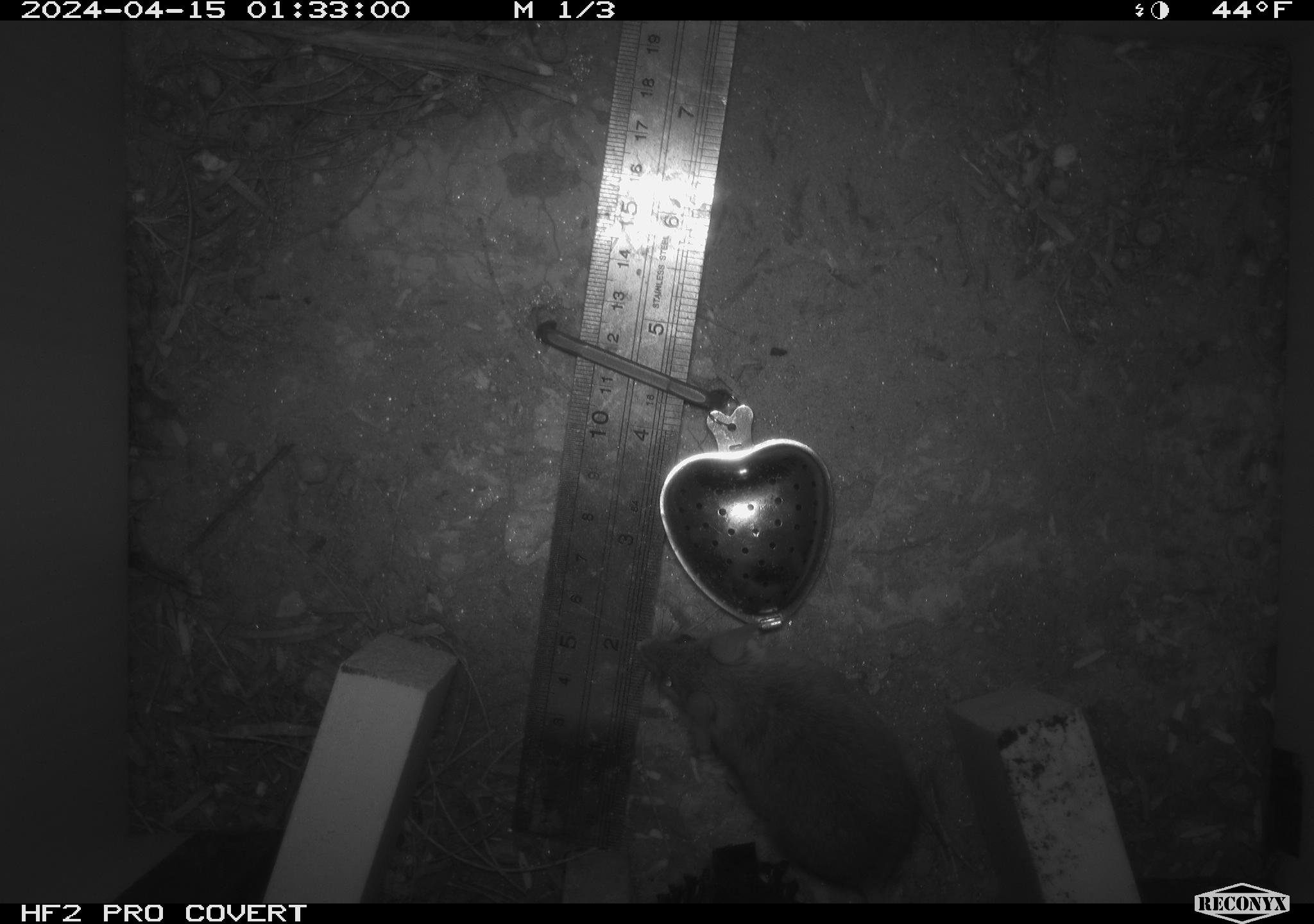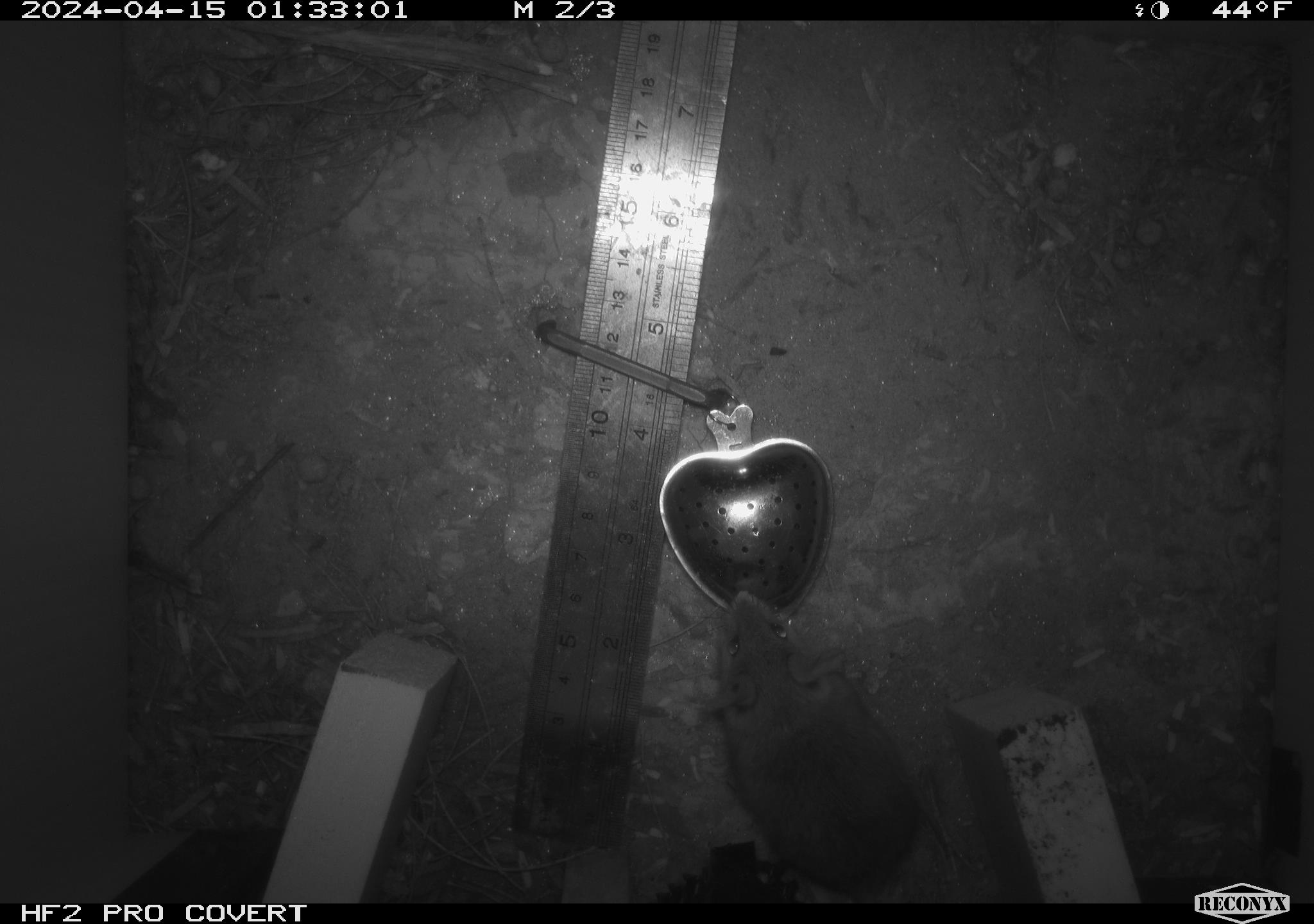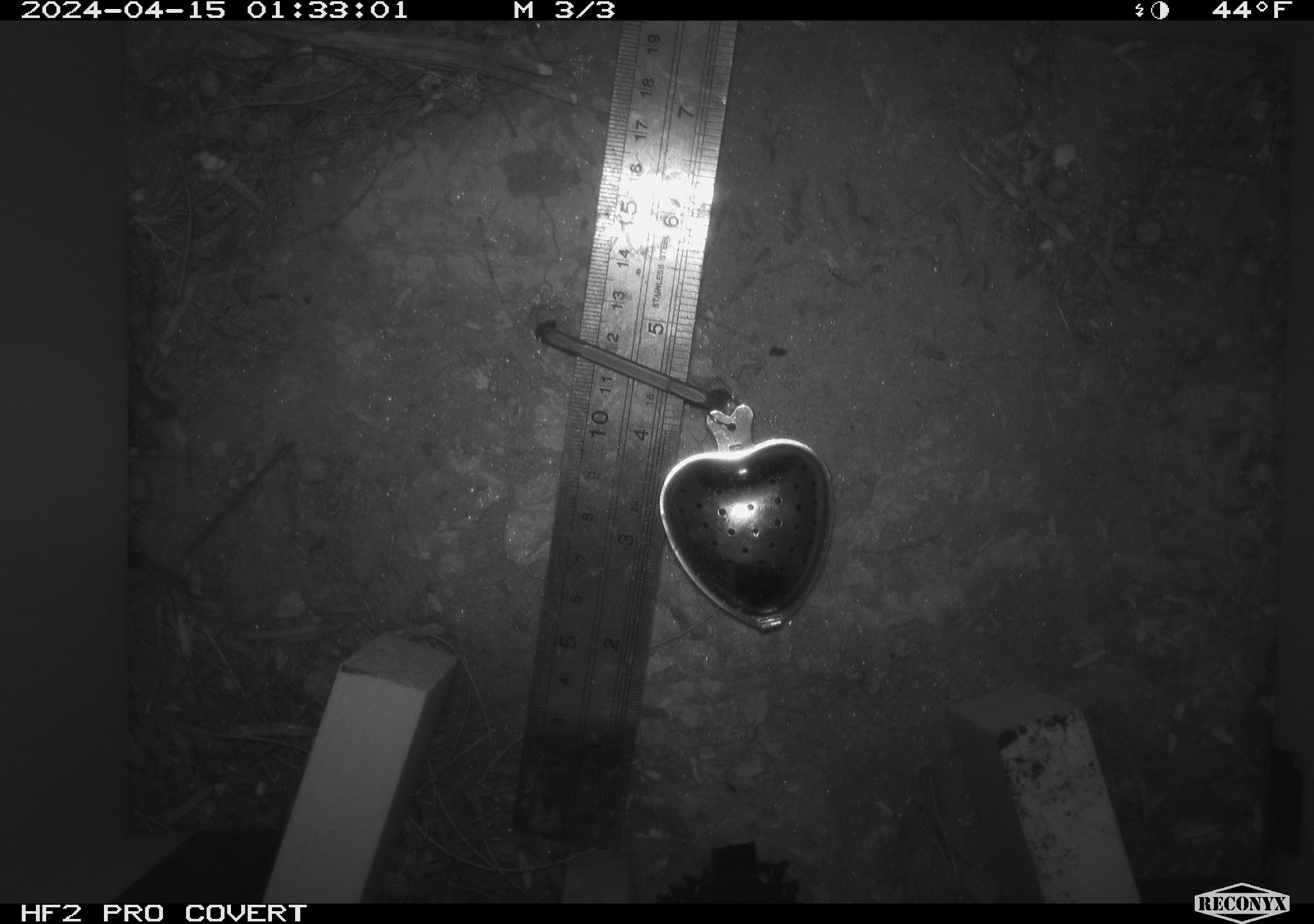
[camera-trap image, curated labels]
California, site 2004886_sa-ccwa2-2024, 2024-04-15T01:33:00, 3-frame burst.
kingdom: Animalia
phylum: Chordata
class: Mammalia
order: Rodentia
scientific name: Rodentia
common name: mouse species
Mouse species (Rodentia).